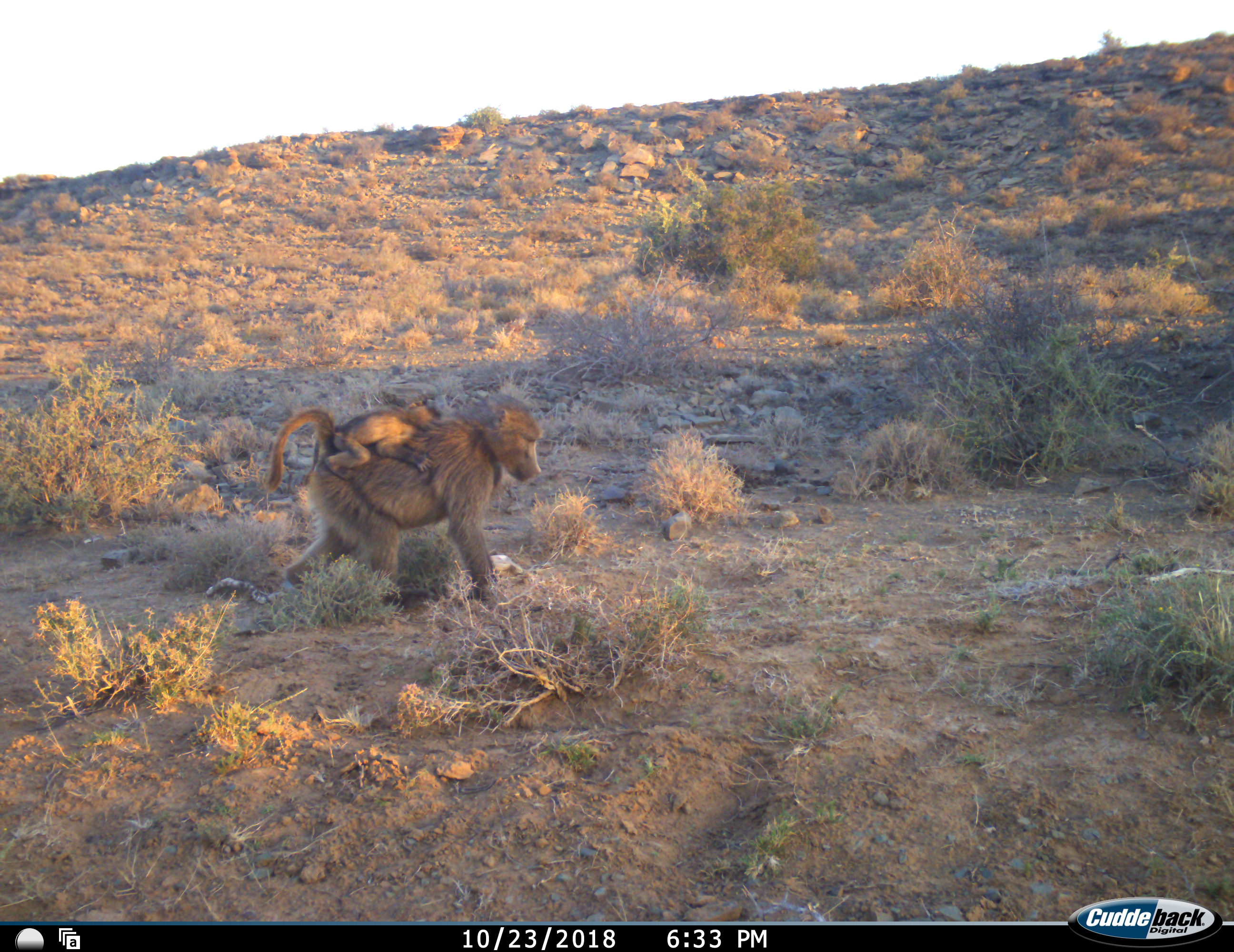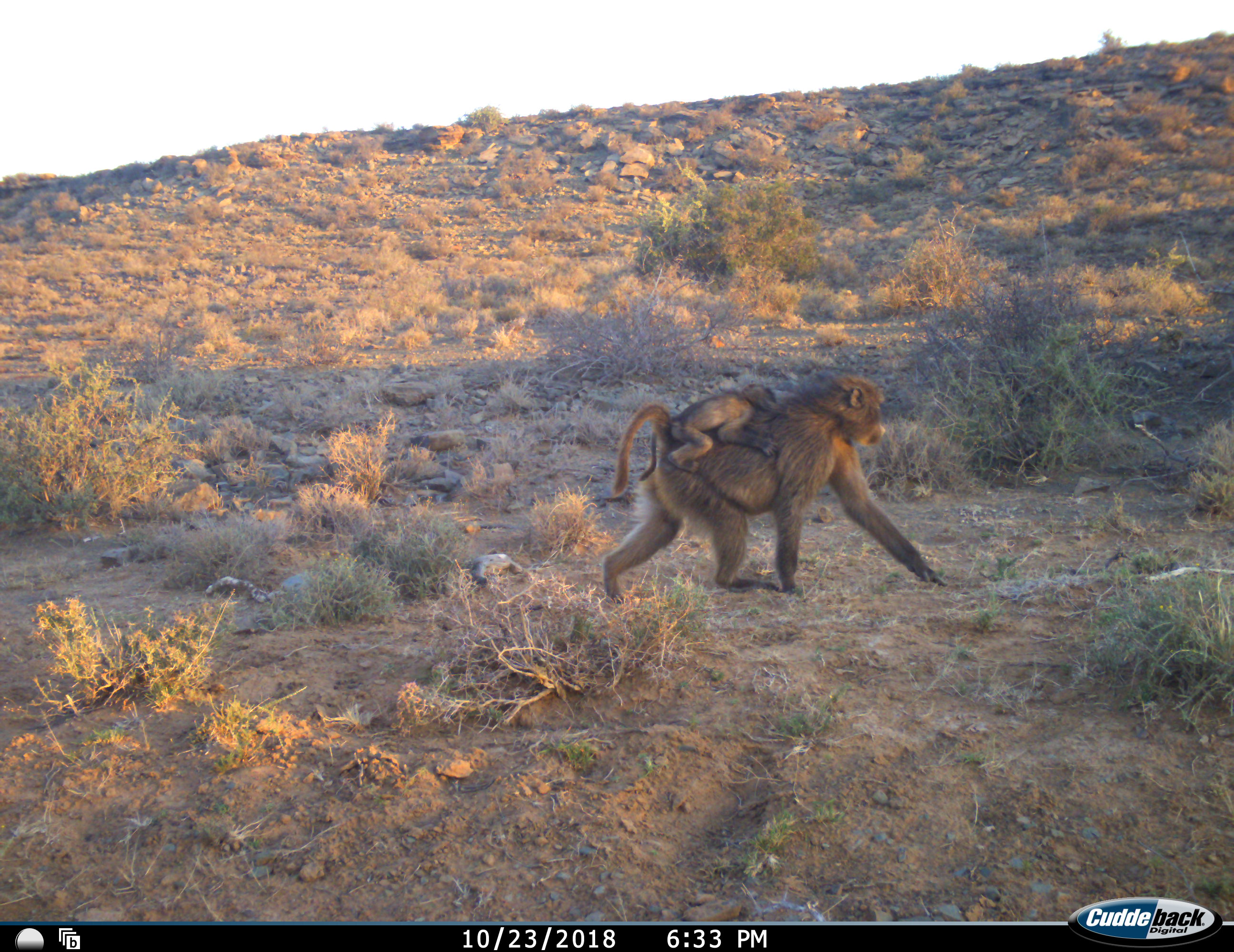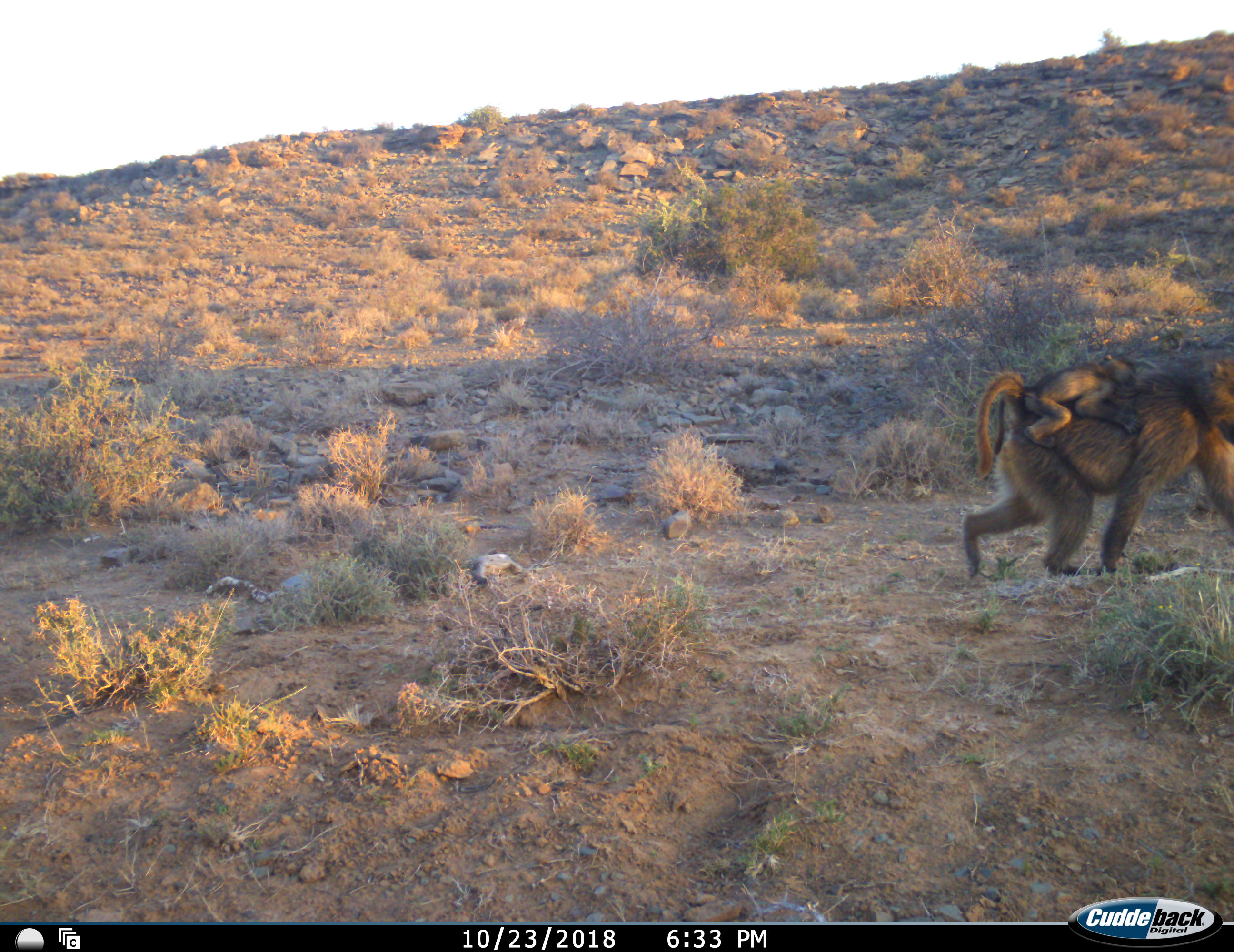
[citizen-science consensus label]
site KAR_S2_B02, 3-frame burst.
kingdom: Animalia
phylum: Chordata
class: Mammalia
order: Primates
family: Cercopithecidae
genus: Papio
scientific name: Papio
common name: baboon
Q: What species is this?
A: Baboon (Papio).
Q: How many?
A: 2.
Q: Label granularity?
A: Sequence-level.